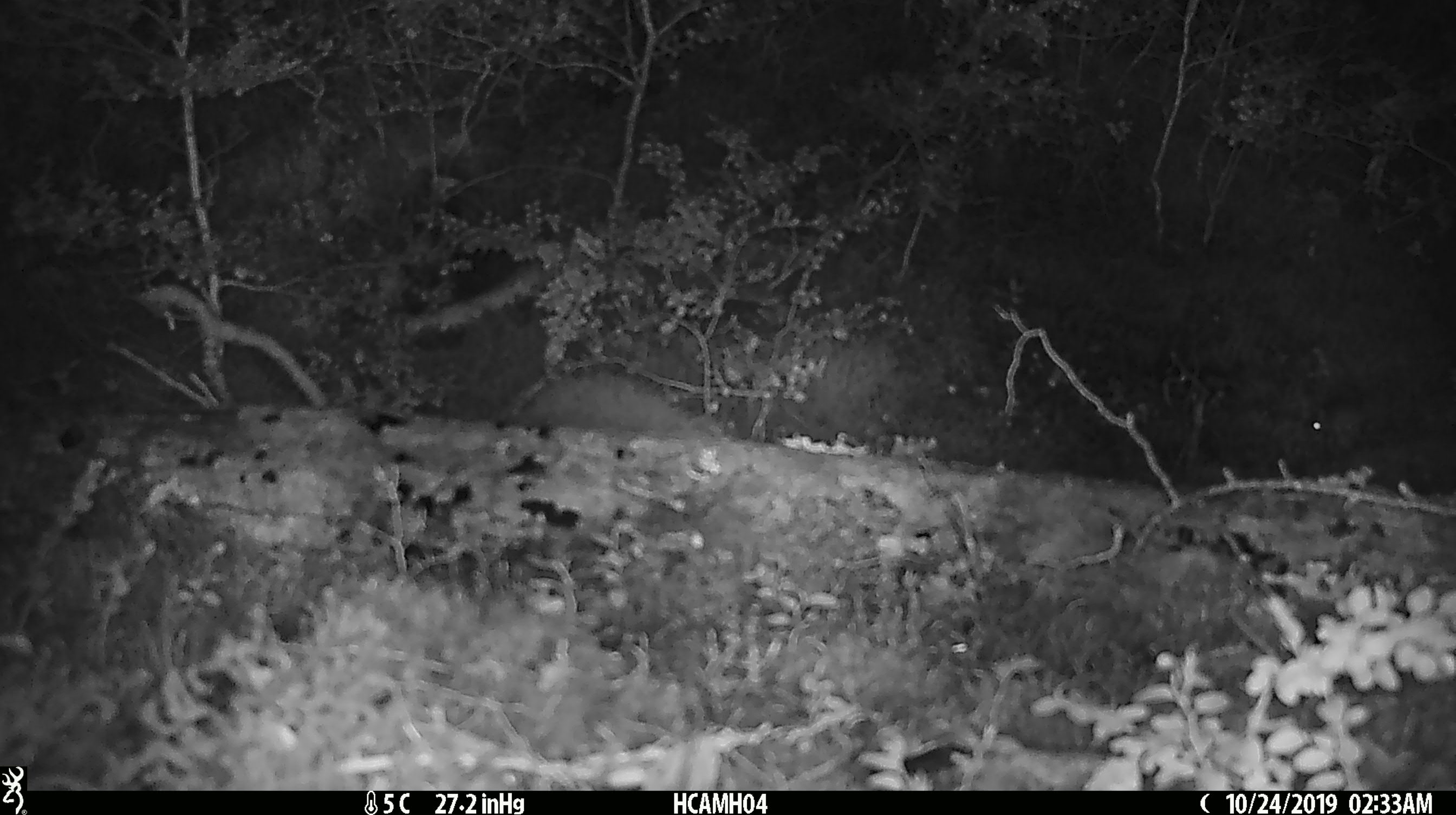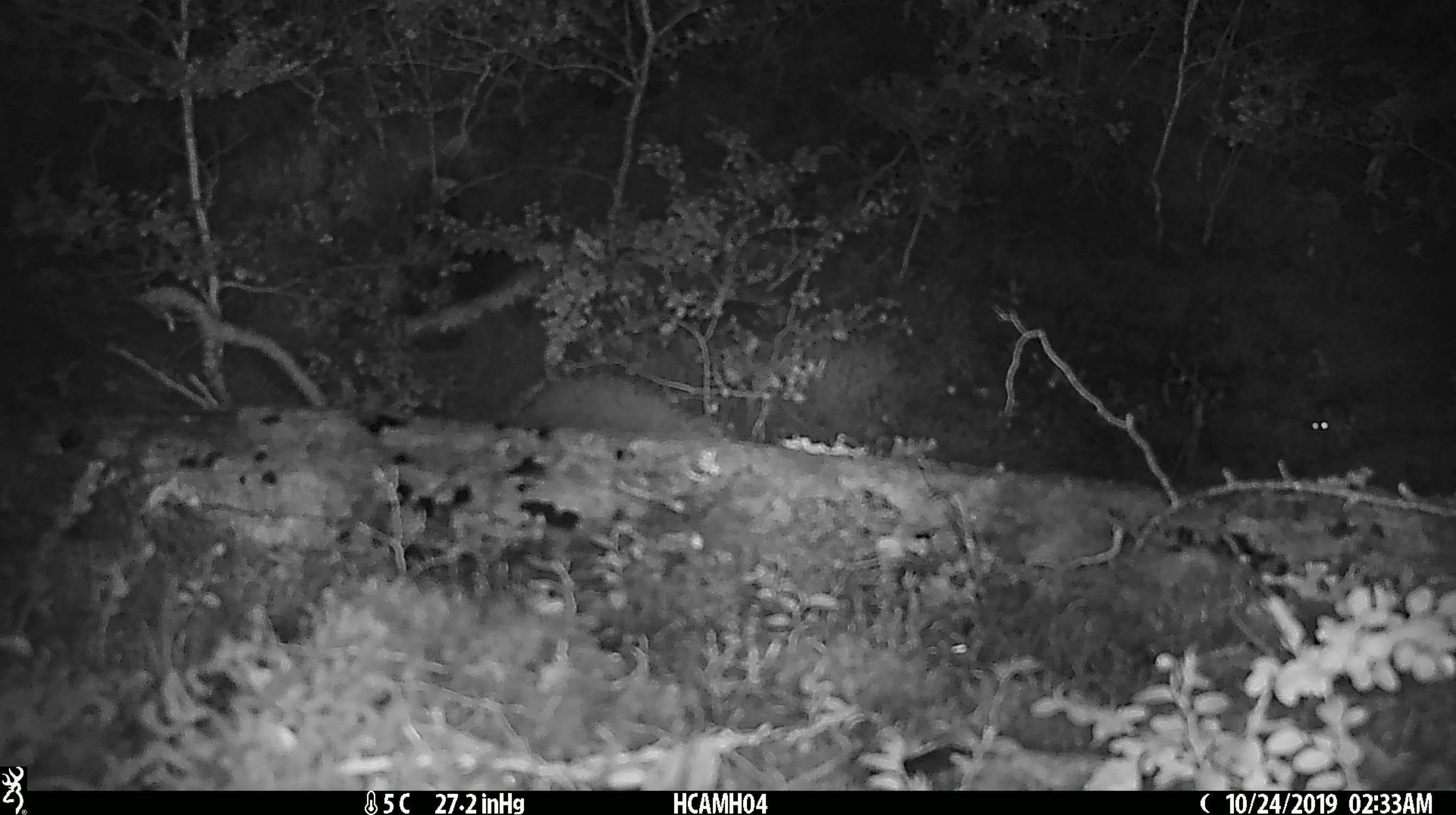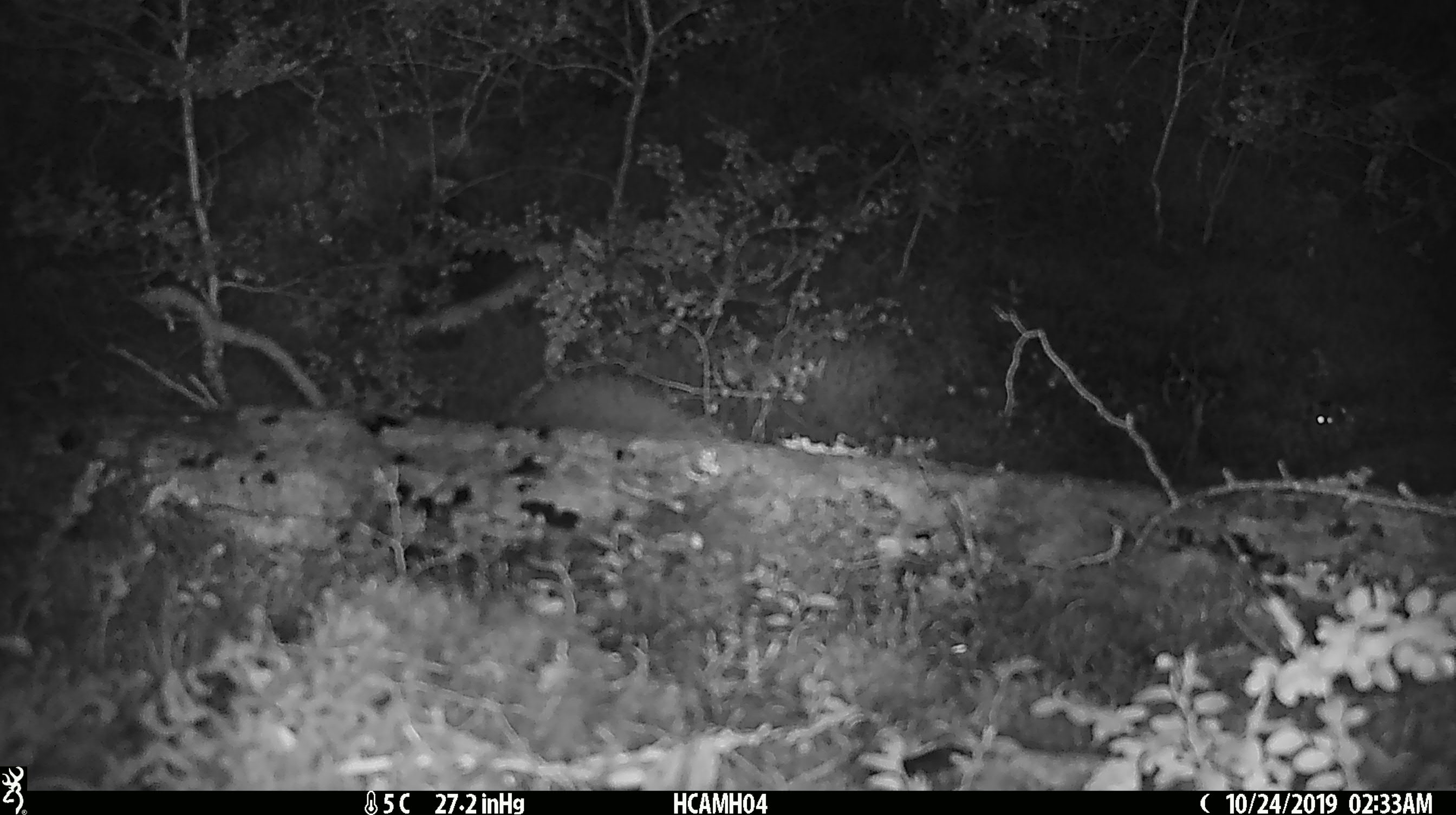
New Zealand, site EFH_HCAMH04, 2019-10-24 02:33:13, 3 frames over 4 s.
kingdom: Animalia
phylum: Chordata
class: Mammalia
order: Rodentia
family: Muridae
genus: Mus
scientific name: Mus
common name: mouse